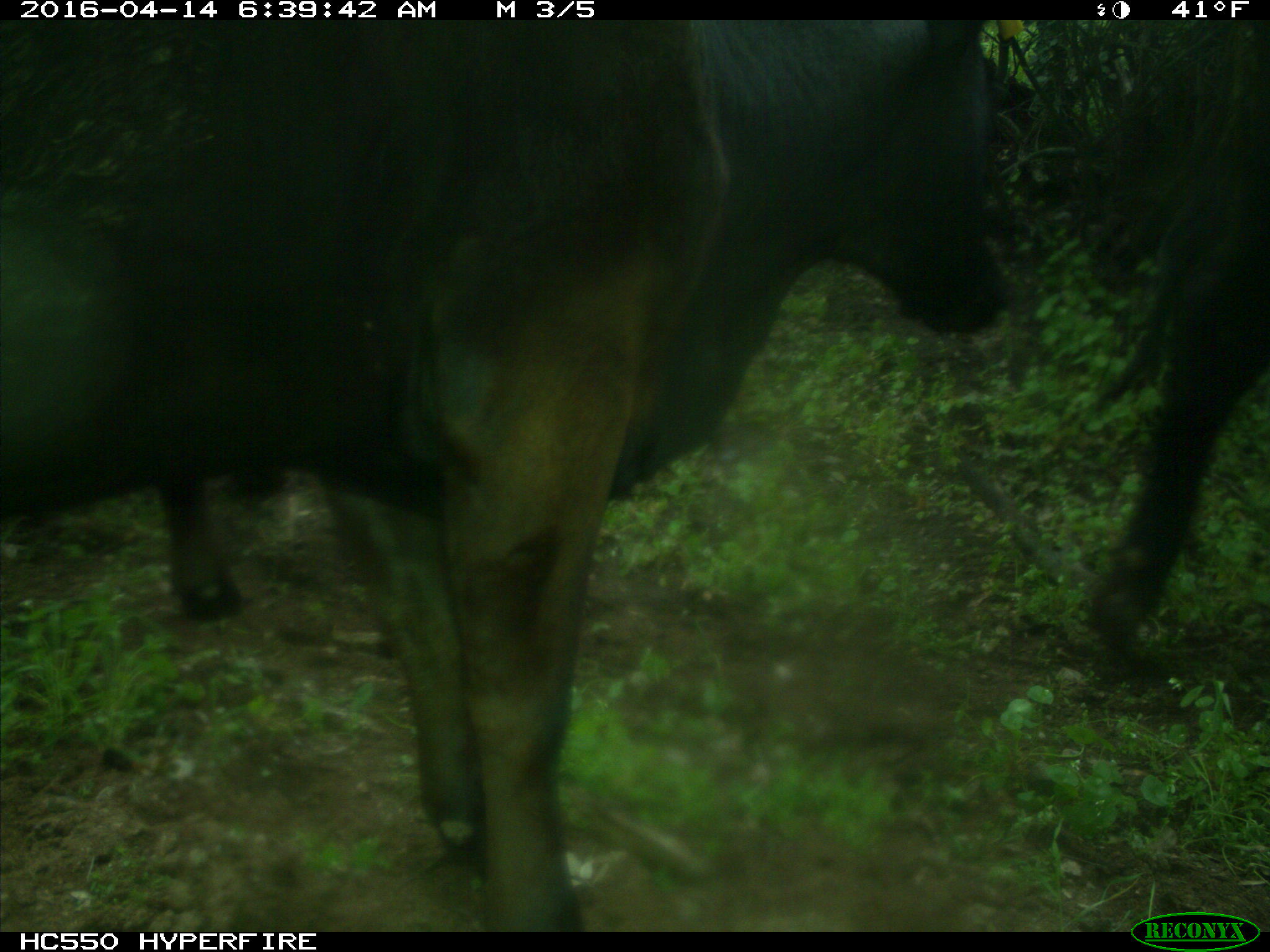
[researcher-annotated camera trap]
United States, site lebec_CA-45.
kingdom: Animalia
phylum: Chordata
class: Mammalia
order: Artiodactyla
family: Bovidae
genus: Bos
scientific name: Bos taurus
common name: domestic cow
Bos taurus (domestic cow).